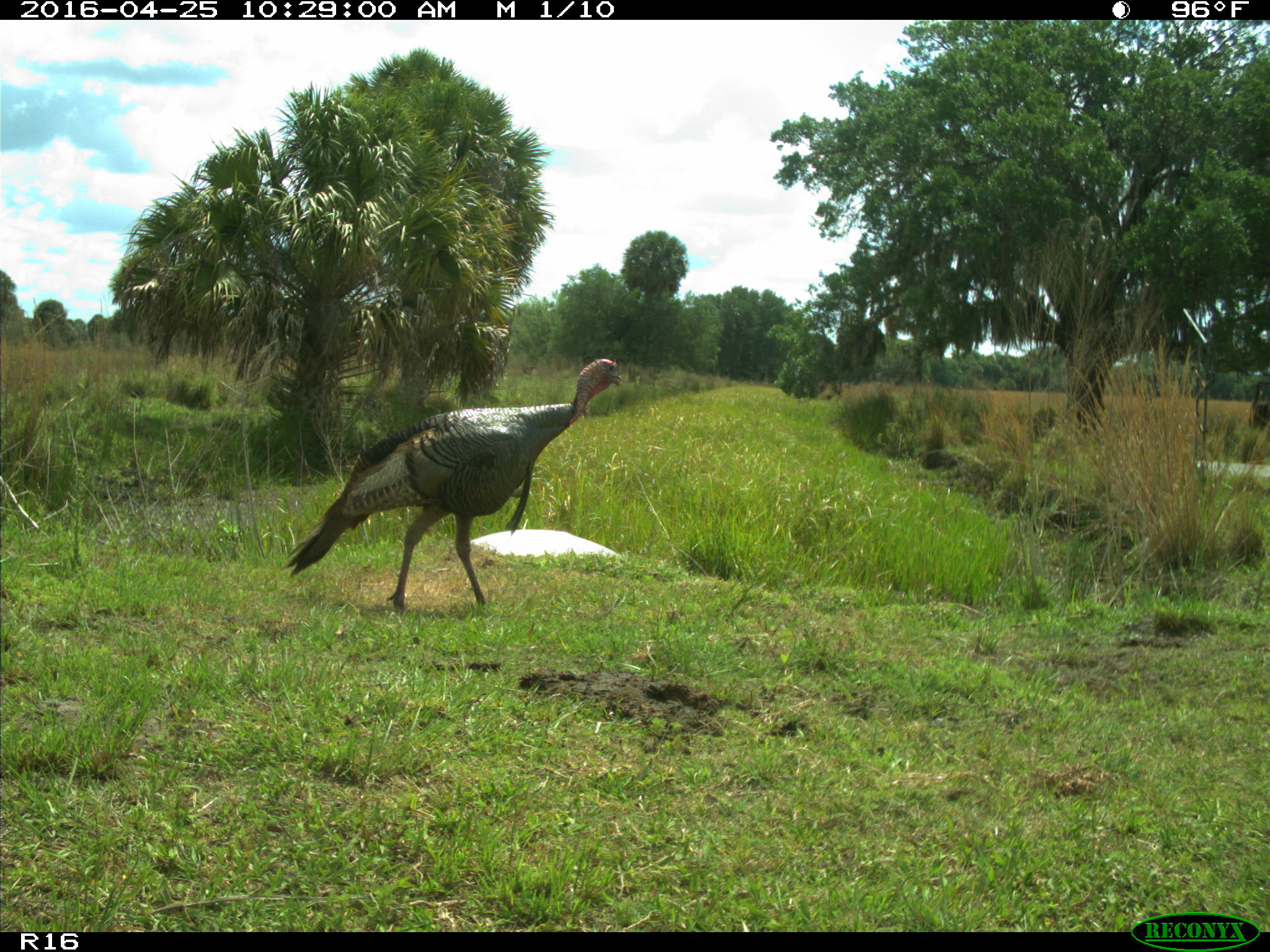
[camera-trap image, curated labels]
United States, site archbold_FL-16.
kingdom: Animalia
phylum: Chordata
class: Aves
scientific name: Aves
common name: birds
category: unidentified bird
Unidentified bird (birds) (Aves).